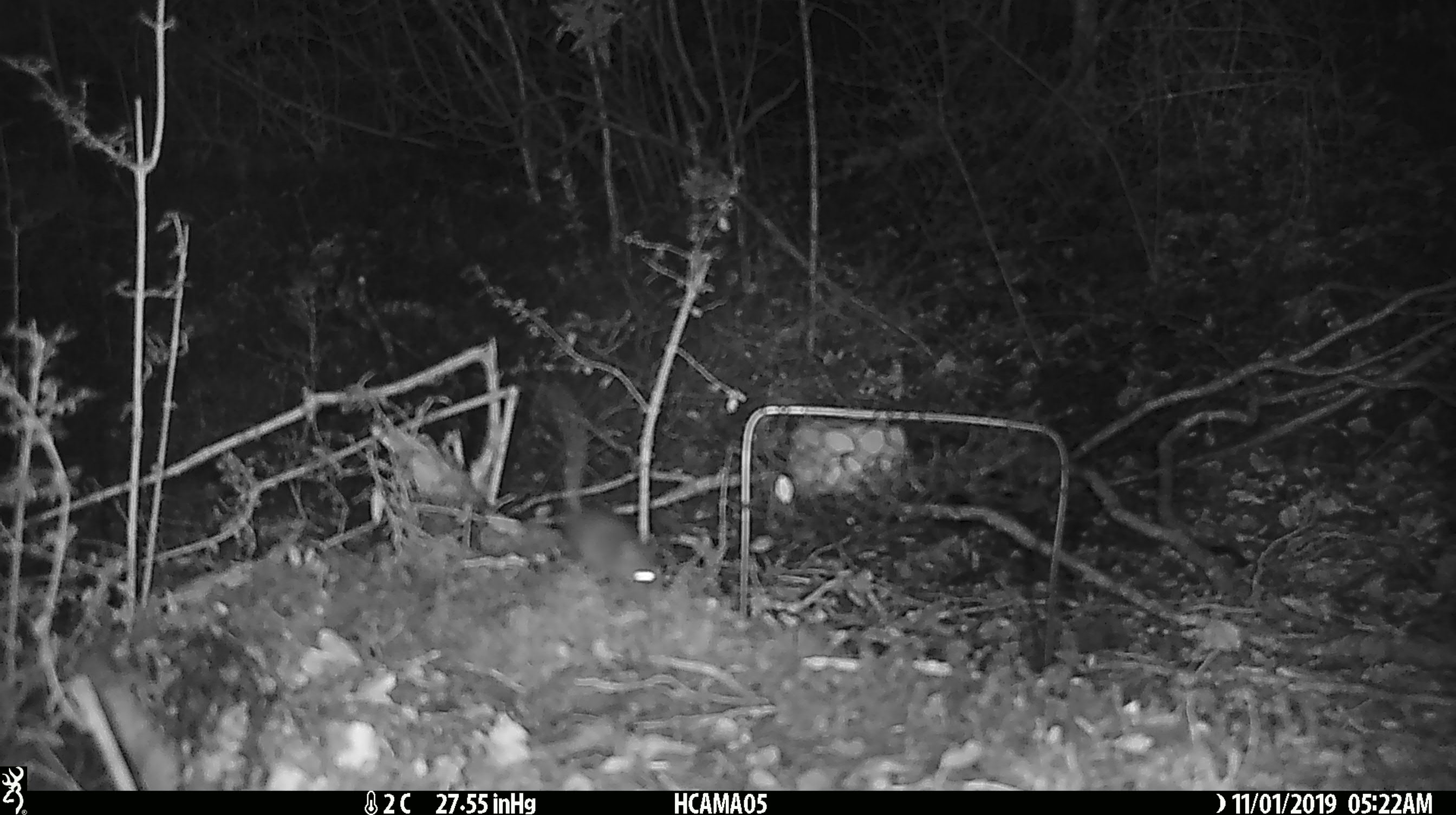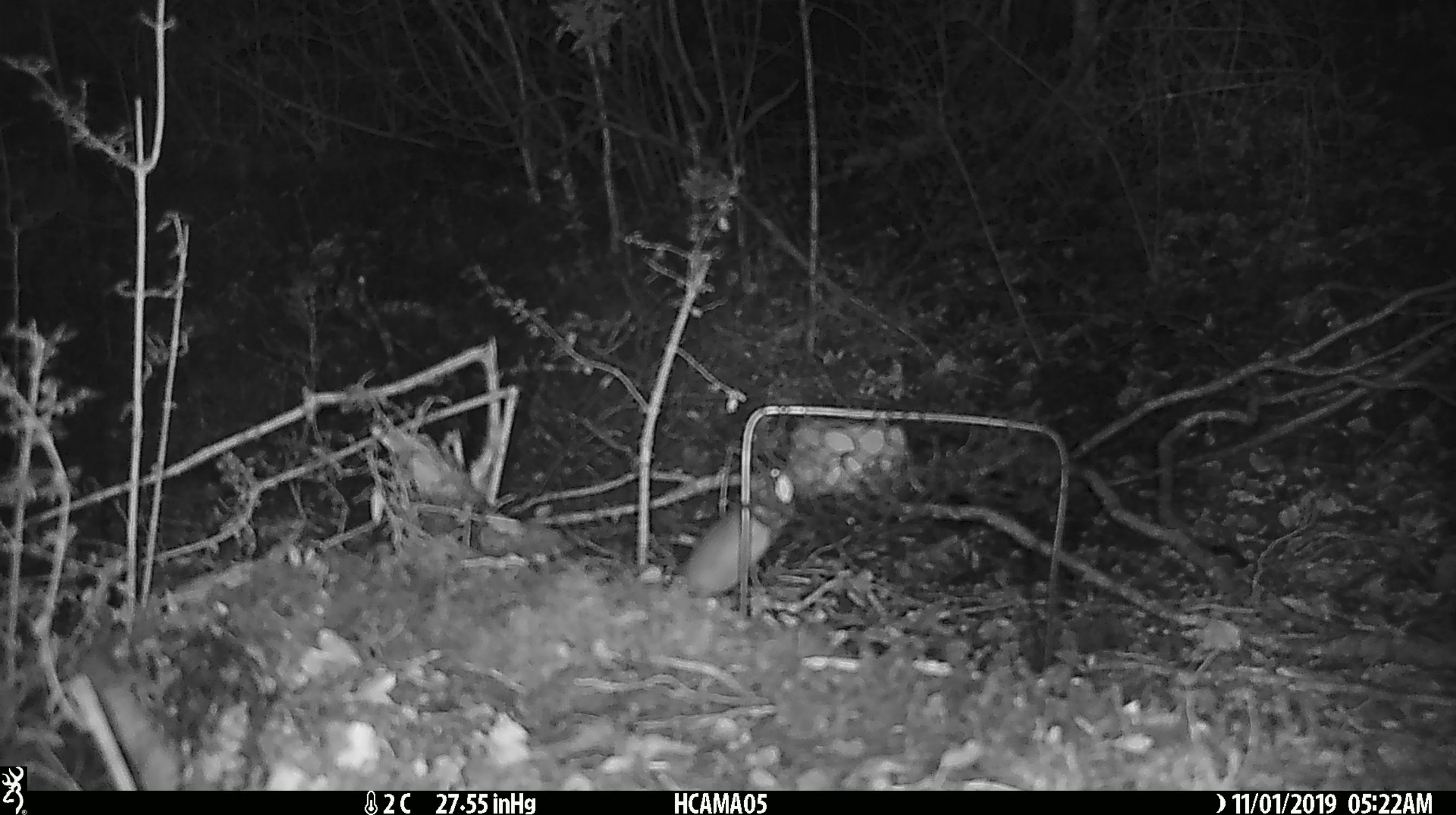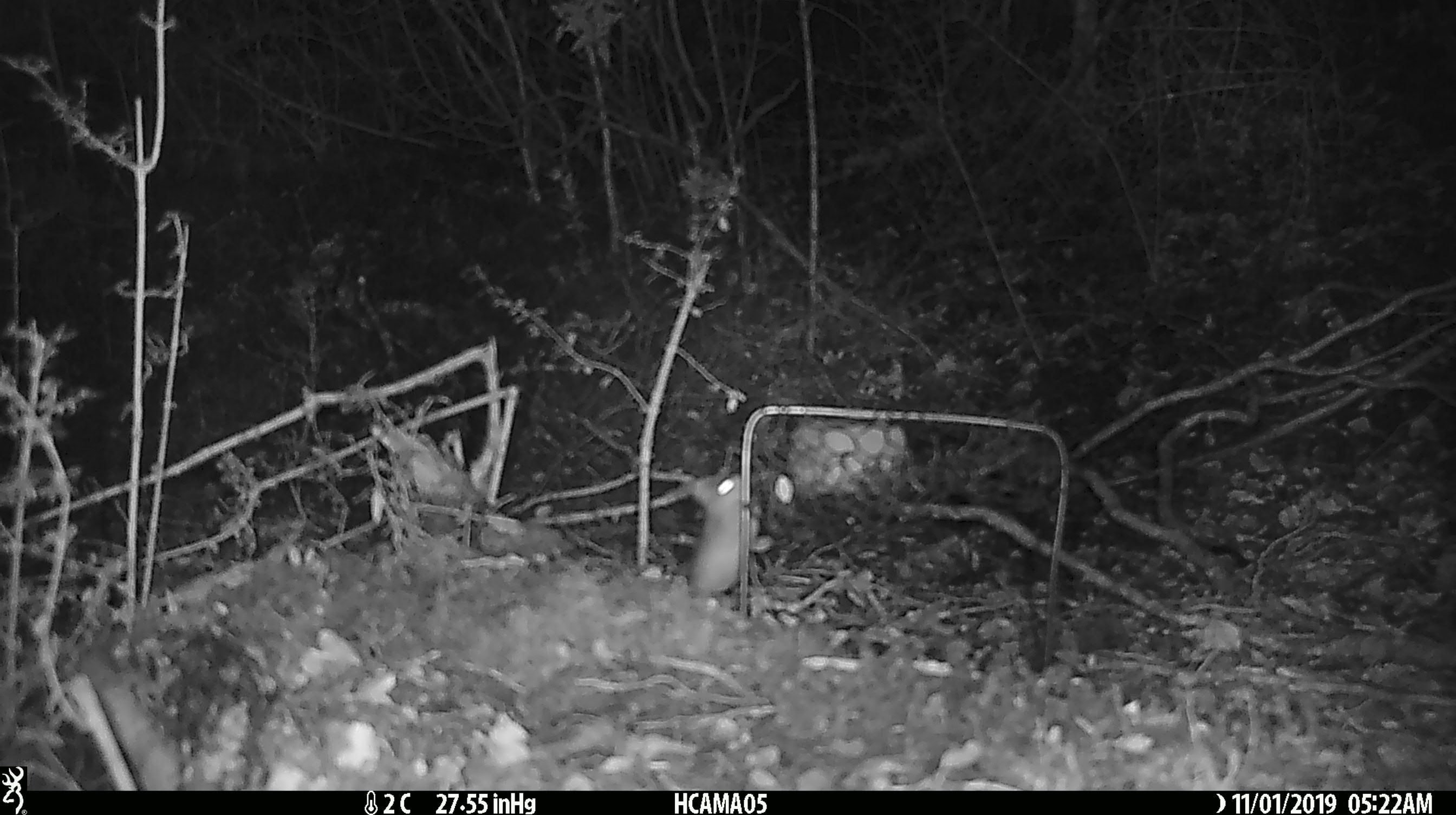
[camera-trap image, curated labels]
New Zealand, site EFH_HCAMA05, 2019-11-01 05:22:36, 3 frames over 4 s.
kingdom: Animalia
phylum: Chordata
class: Mammalia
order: Rodentia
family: Muridae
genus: Mus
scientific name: Mus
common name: mouse